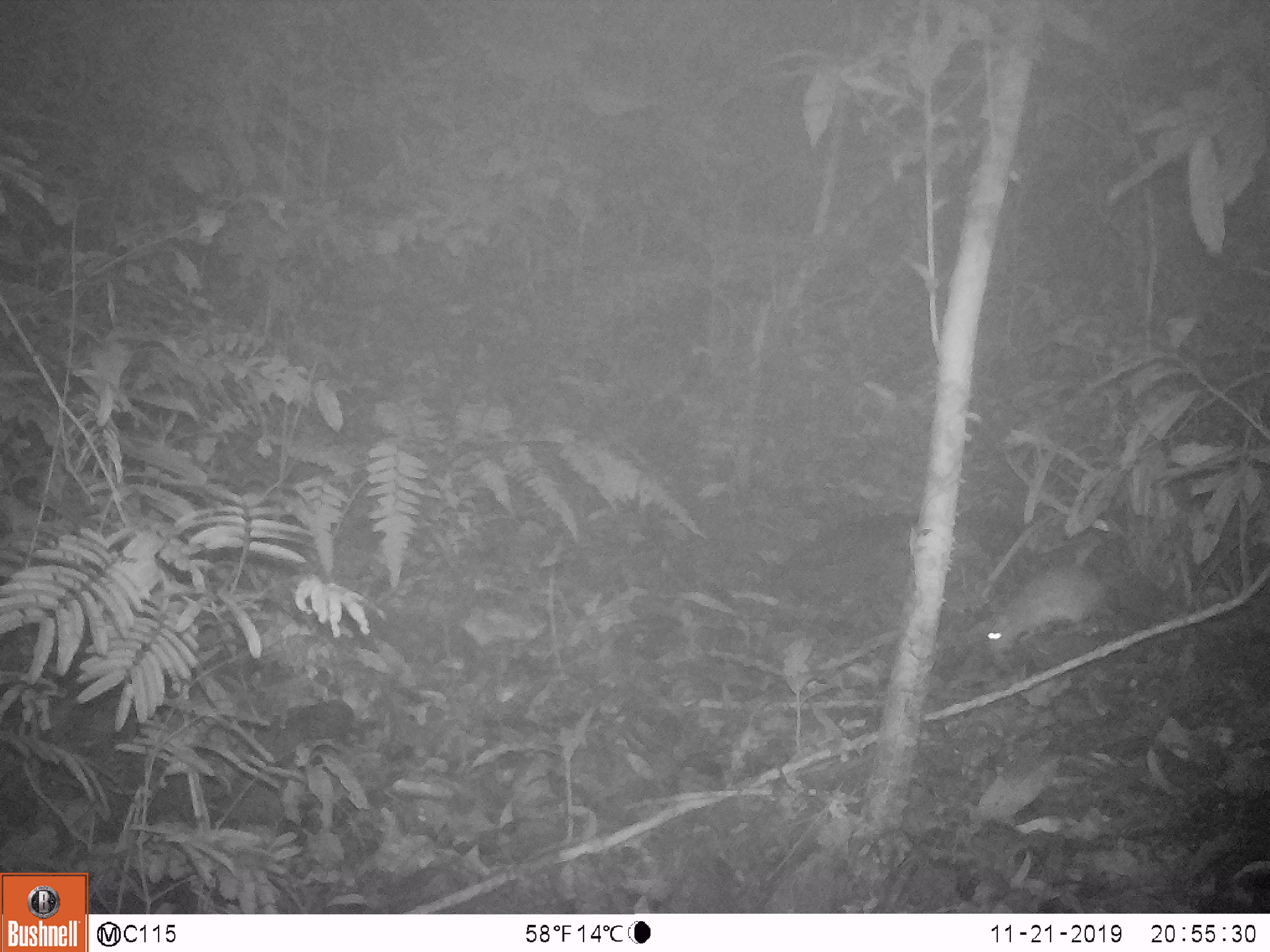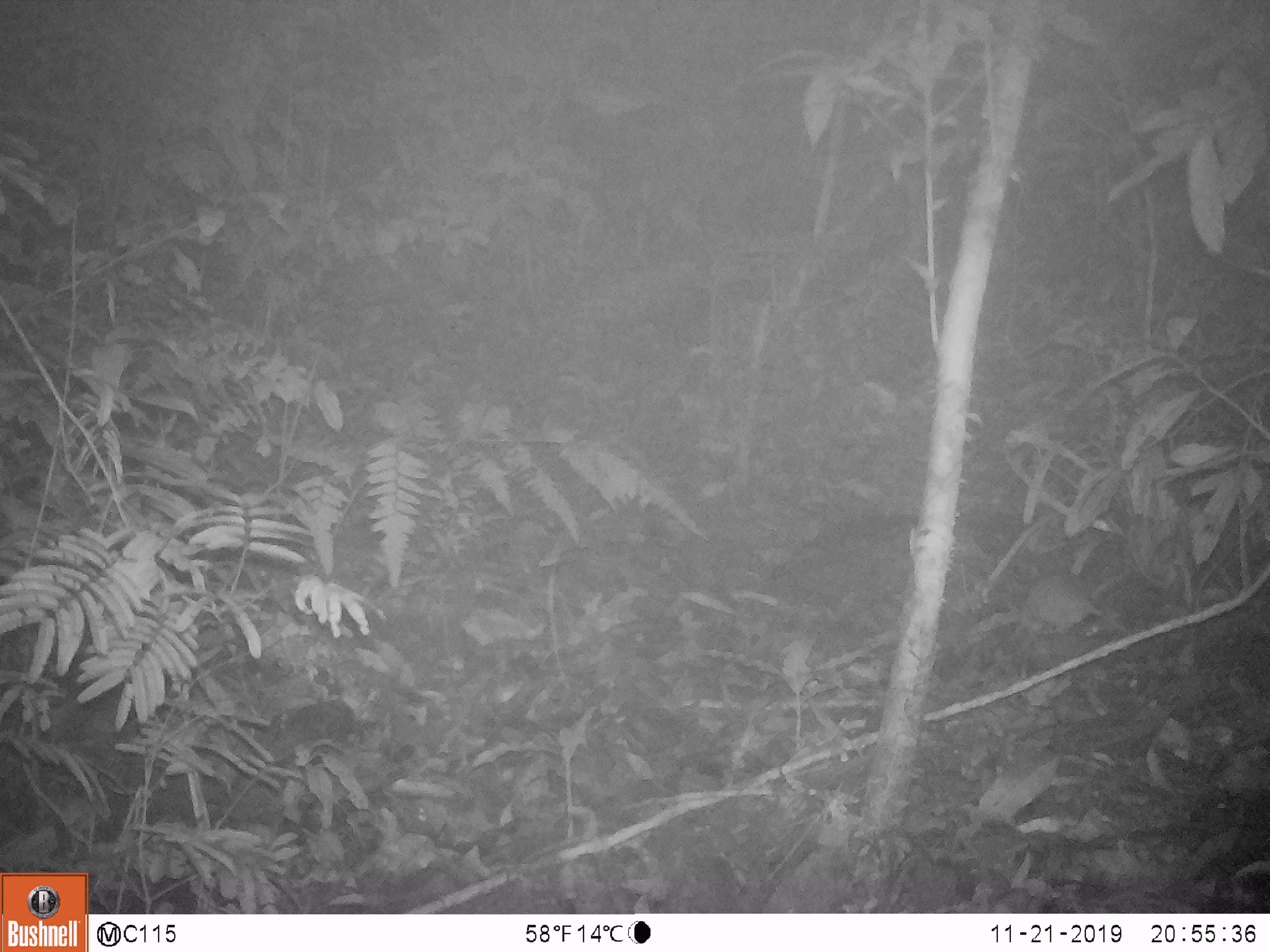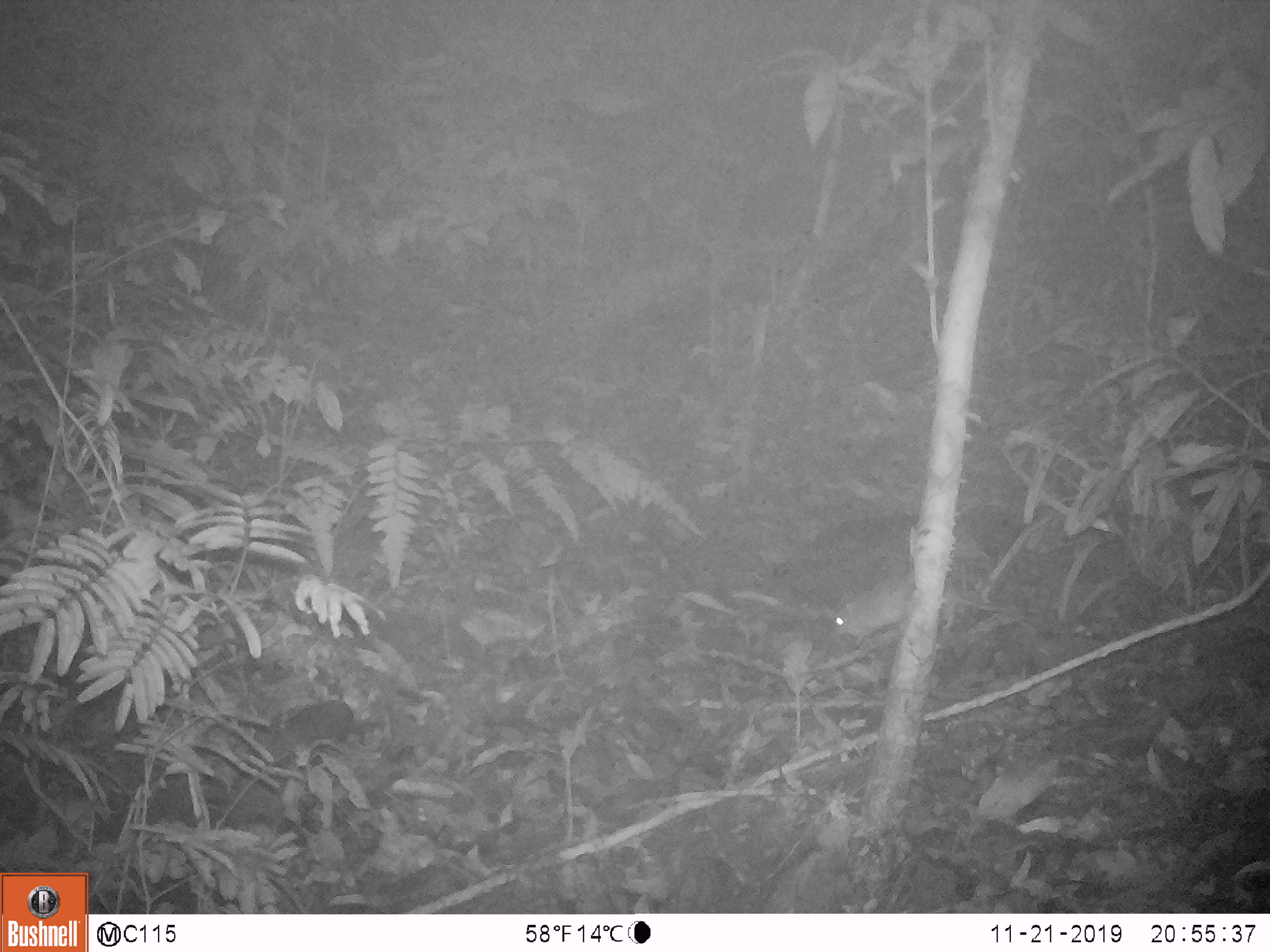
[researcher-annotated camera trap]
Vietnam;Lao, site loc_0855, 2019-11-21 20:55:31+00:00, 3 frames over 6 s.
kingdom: Animalia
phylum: Chordata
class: Mammalia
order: Rodentia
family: Muridae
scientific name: Muridae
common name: old-world mice and rats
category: unidentified murid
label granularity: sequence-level